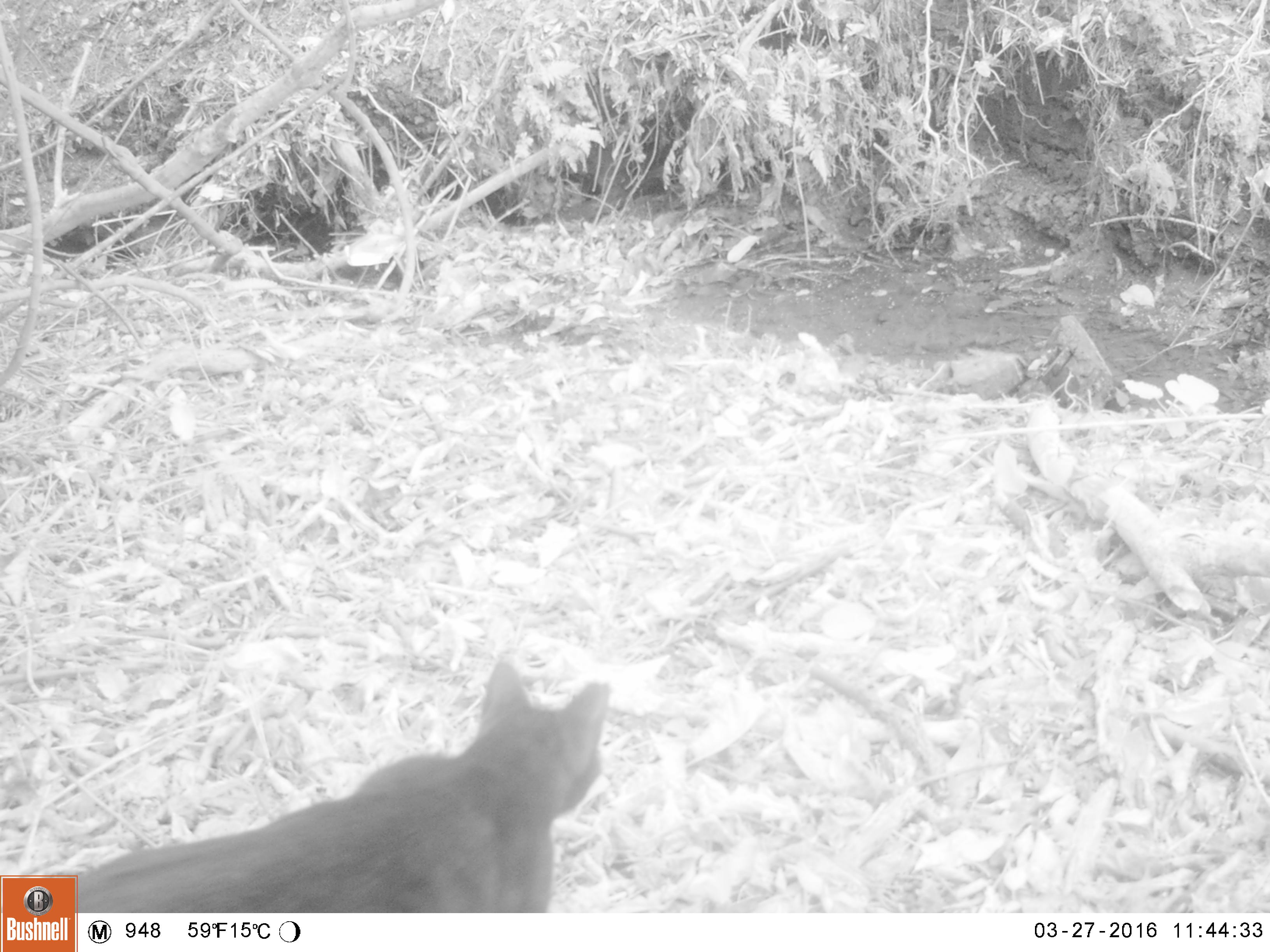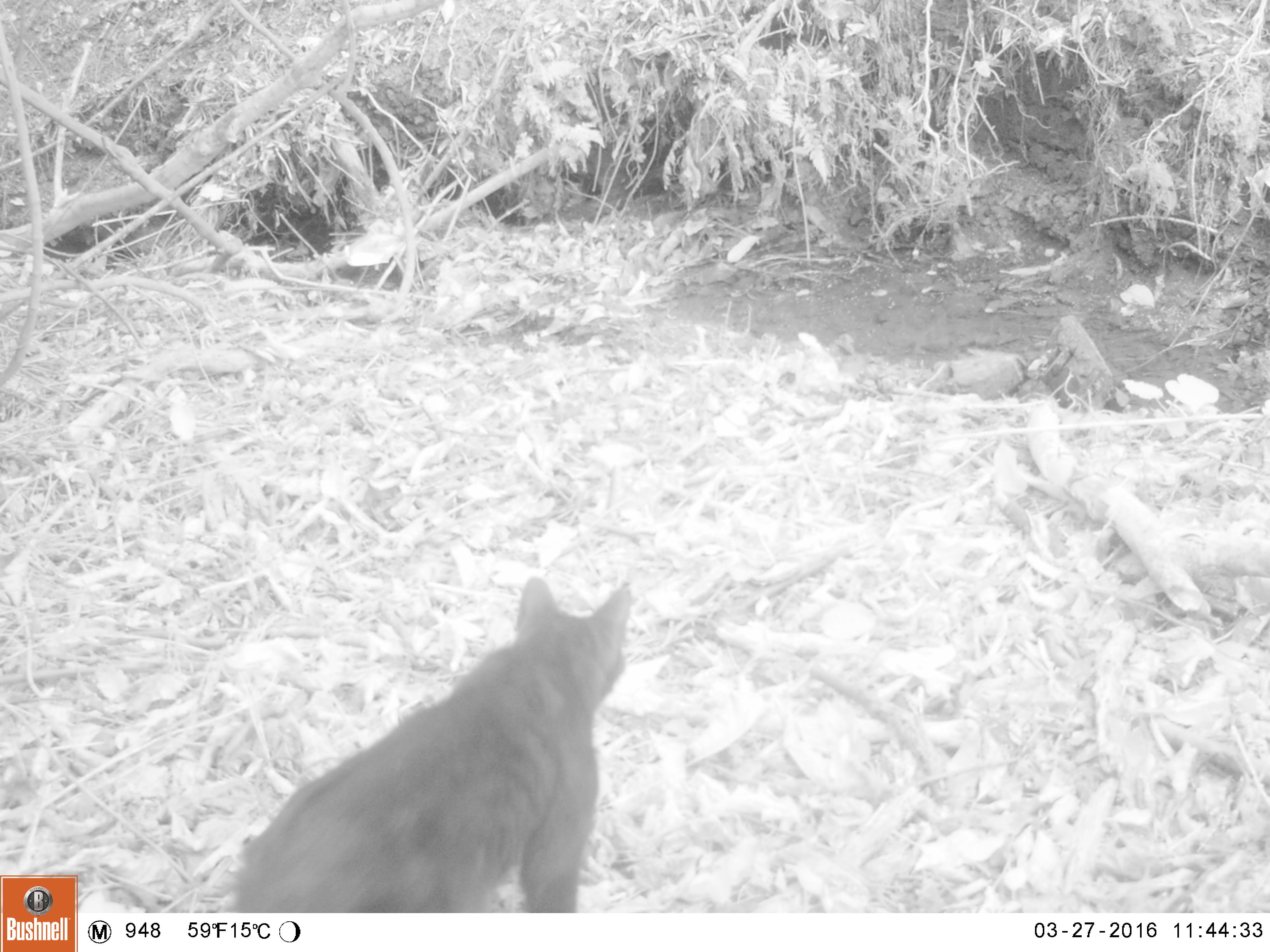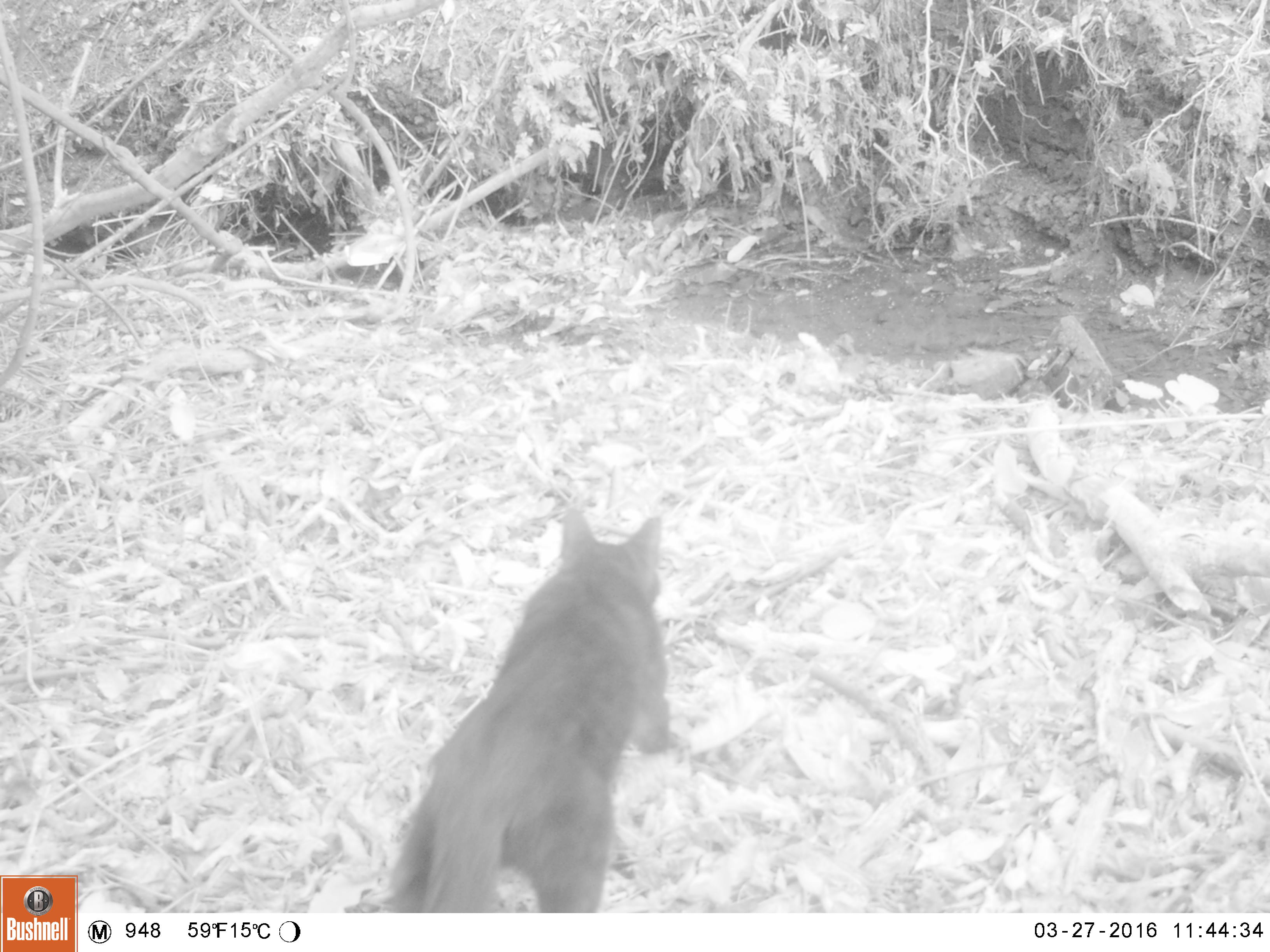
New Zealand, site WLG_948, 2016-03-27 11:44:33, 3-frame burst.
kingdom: Animalia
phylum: Chordata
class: Mammalia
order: Carnivora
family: Felidae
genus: Felis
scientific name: Felis catus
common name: domestic cat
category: cat